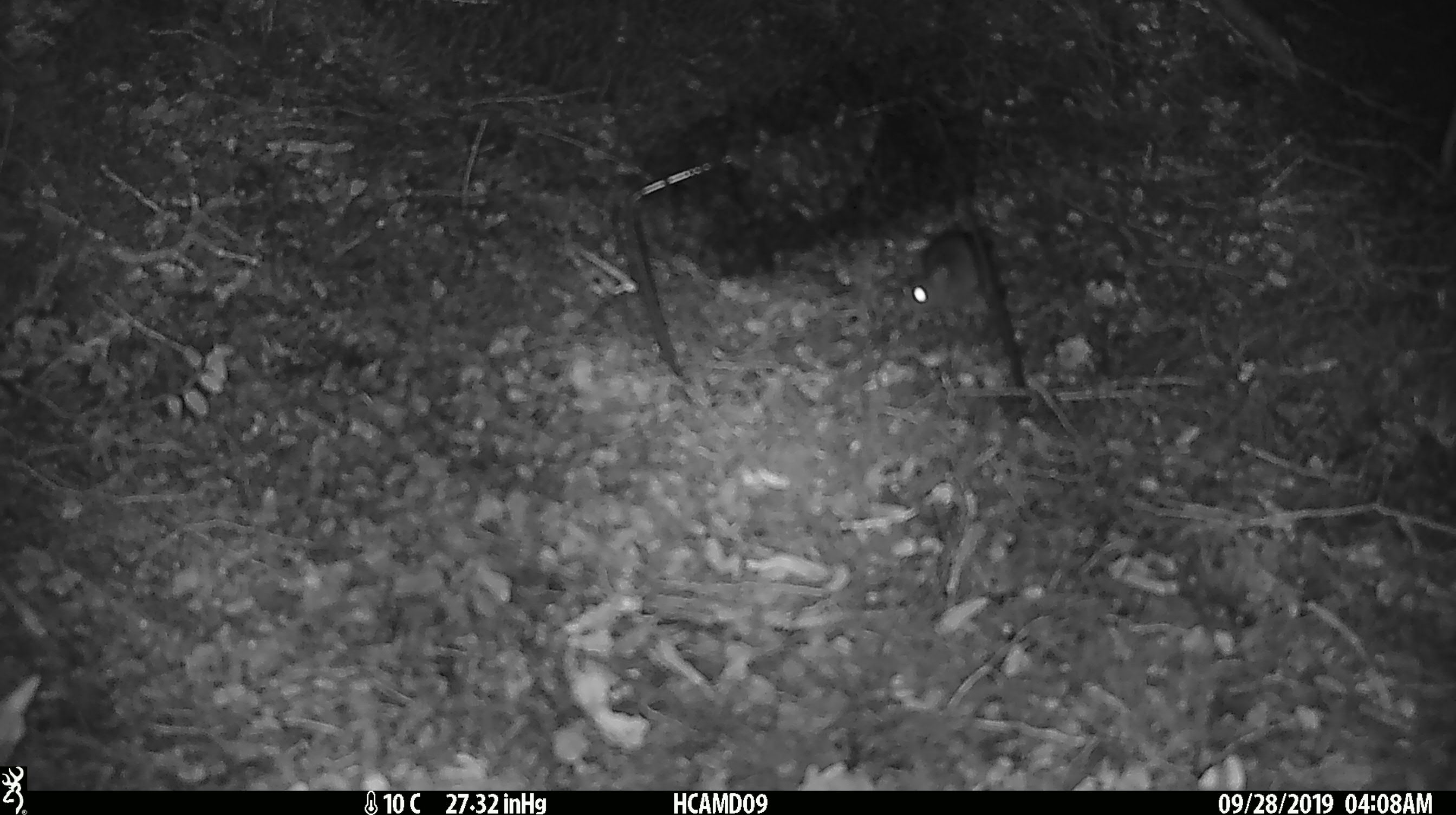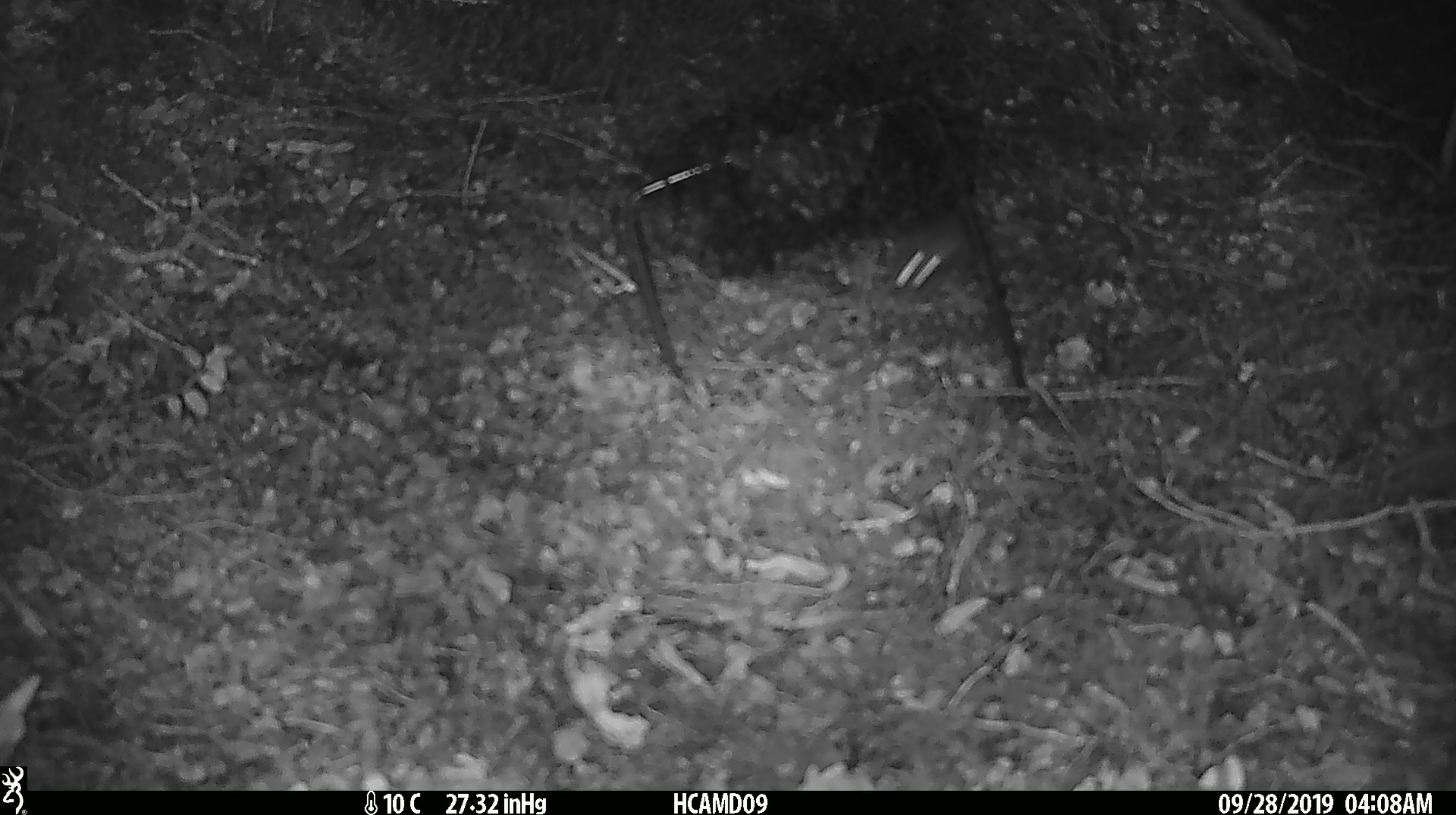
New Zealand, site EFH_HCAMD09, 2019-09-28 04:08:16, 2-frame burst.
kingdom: Animalia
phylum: Chordata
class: Mammalia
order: Rodentia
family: Muridae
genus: Mus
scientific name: Mus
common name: mouse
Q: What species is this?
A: Mouse (Mus).